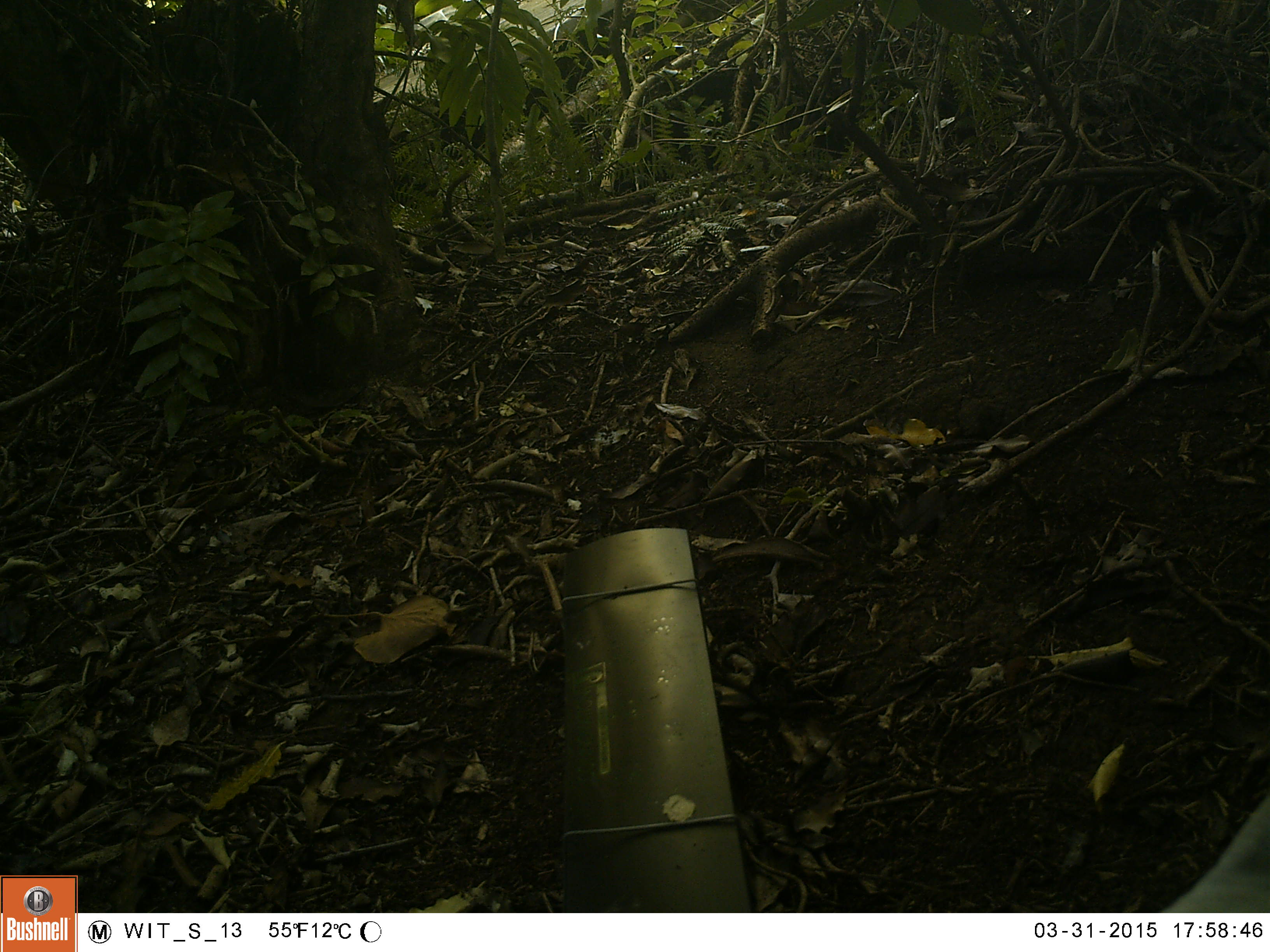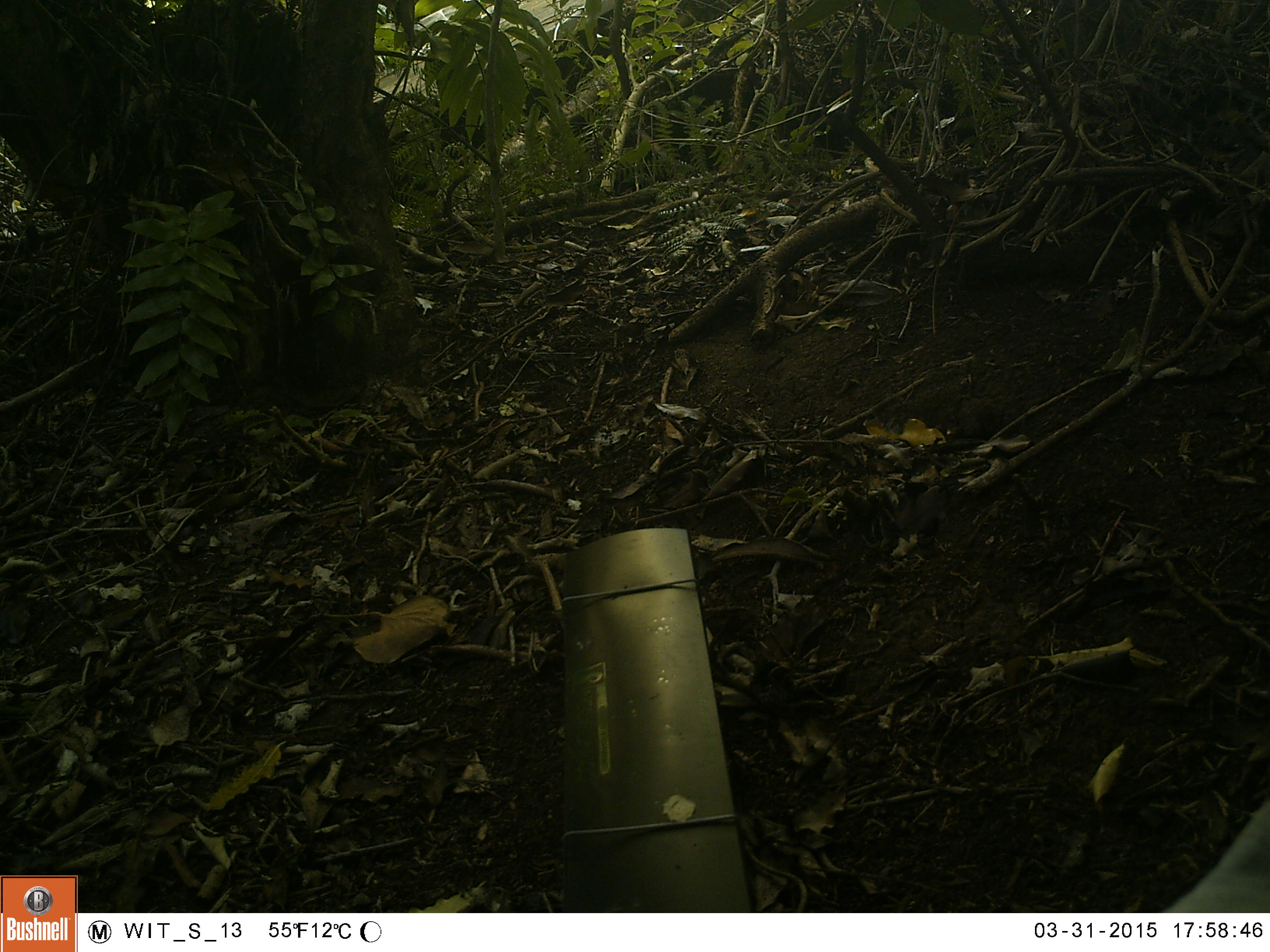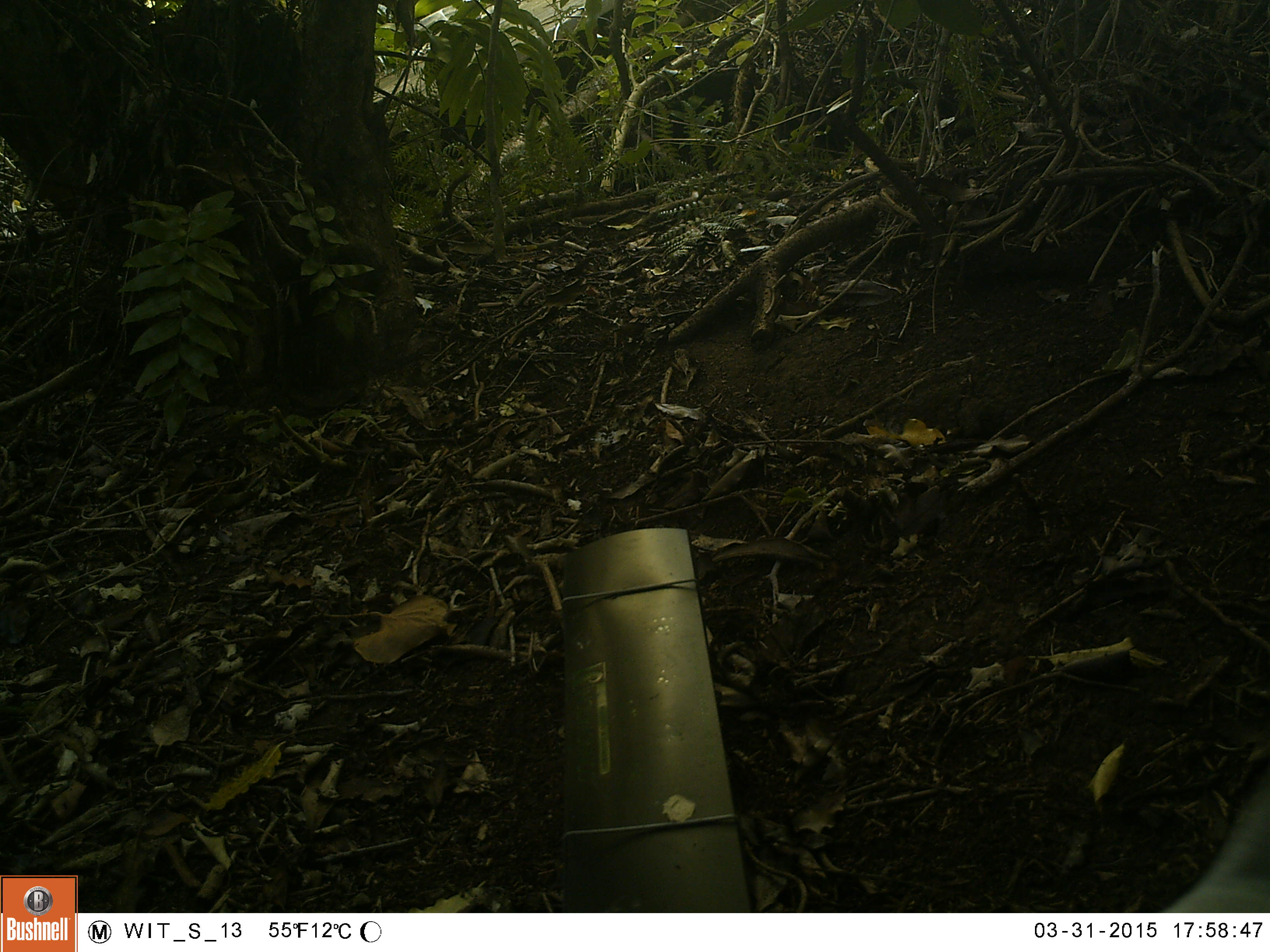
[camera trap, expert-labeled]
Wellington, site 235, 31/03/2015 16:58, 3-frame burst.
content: unidentified animal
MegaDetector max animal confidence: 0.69